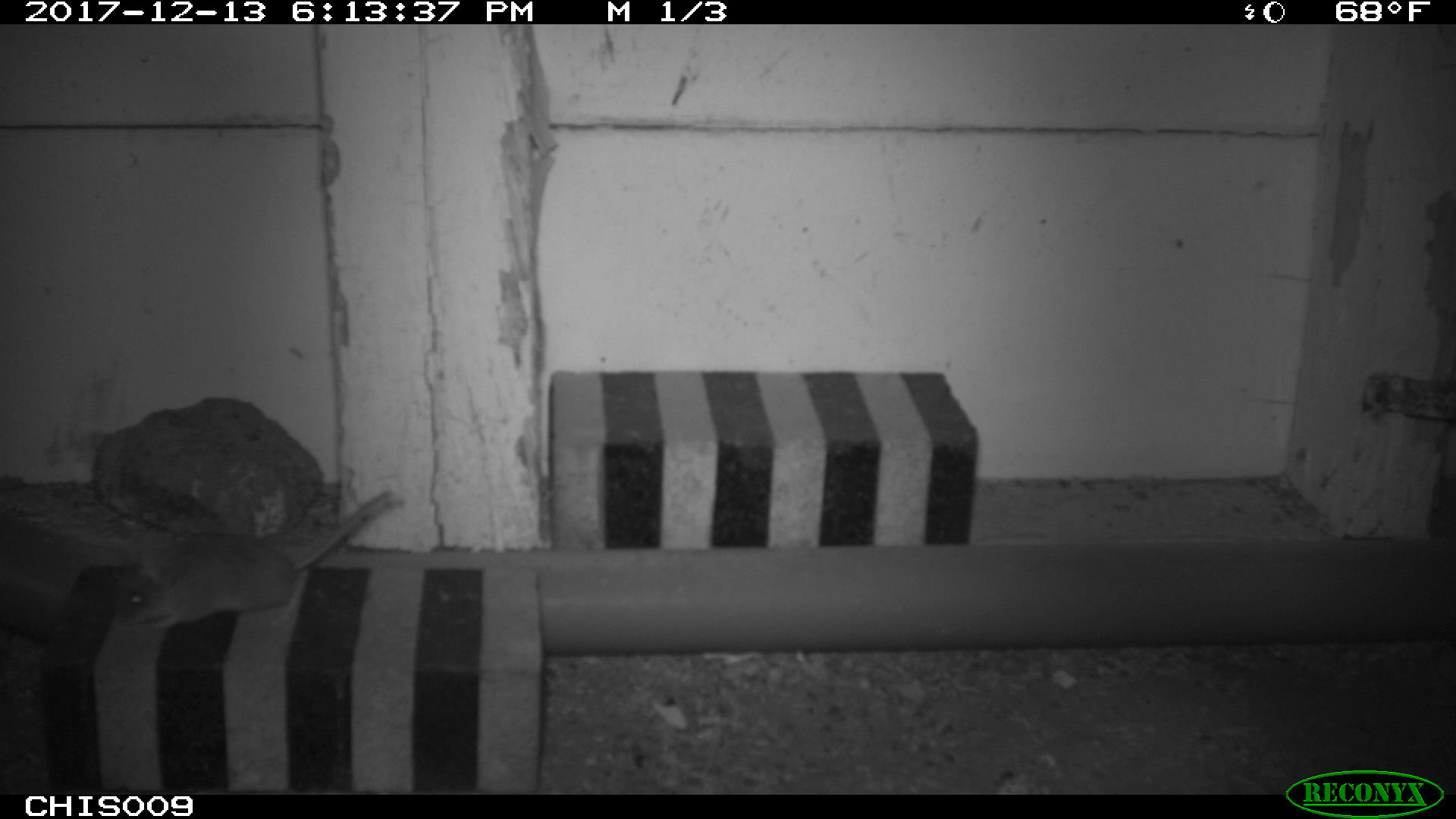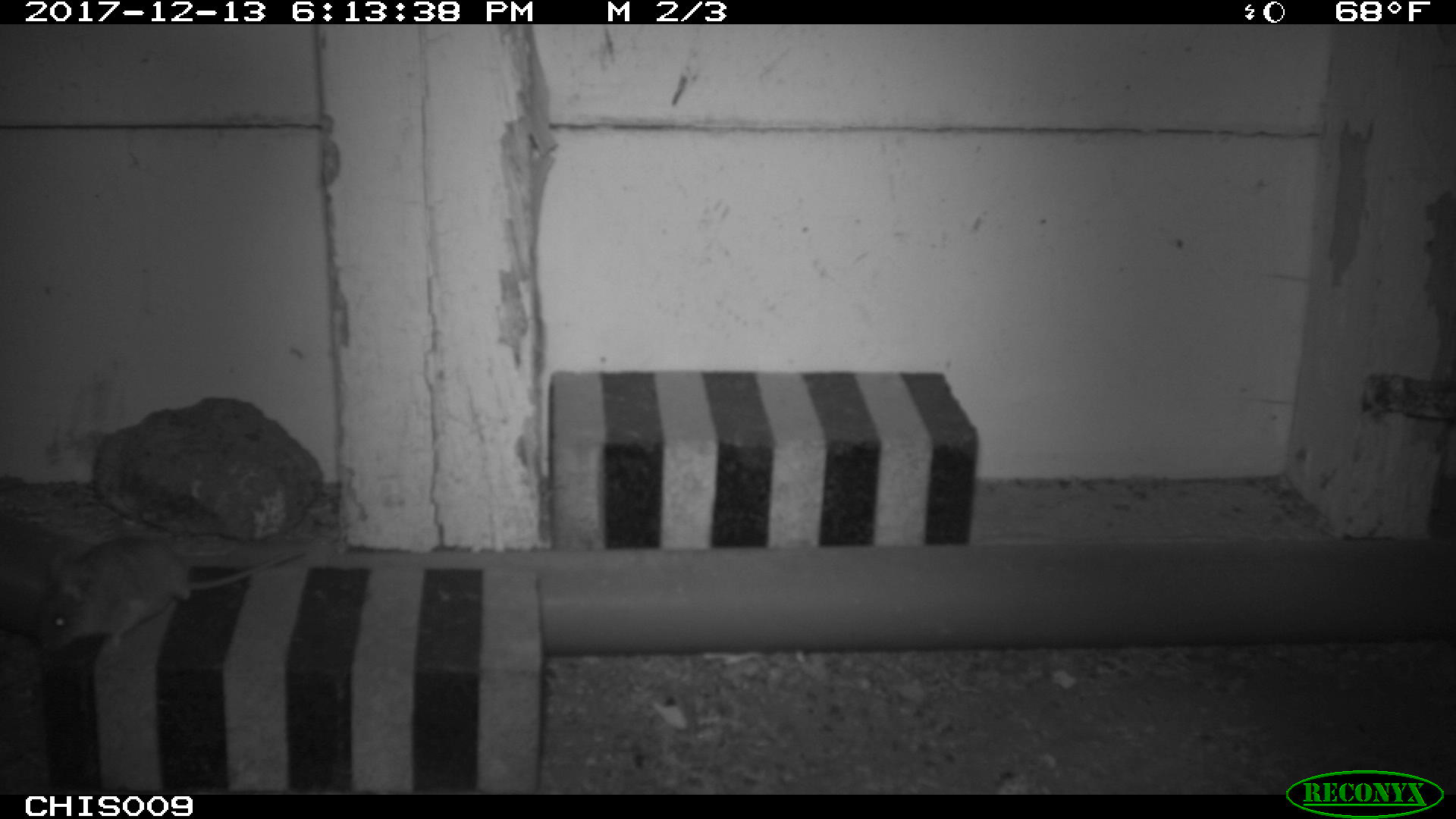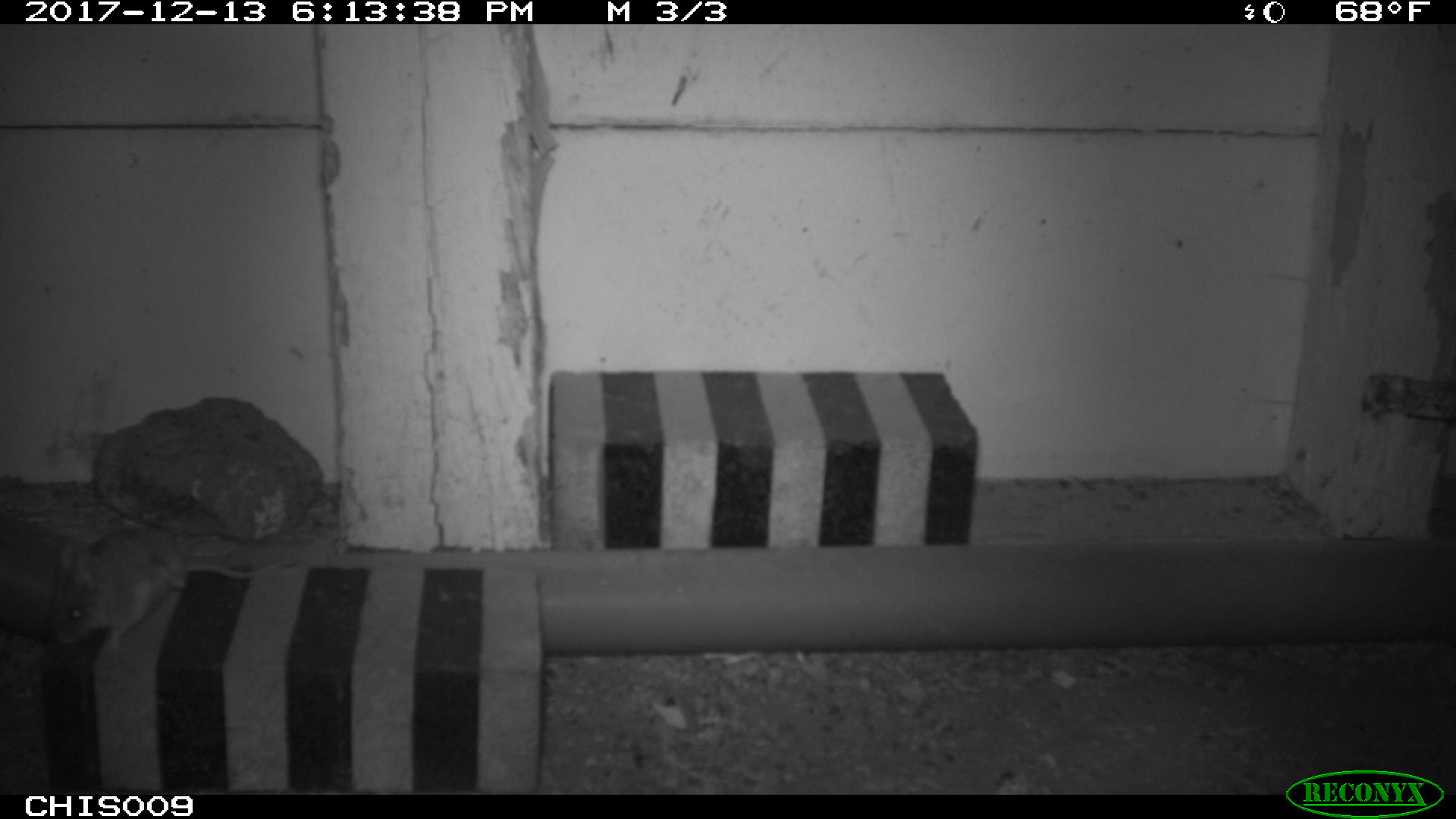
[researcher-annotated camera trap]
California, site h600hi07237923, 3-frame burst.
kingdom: Animalia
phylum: Chordata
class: Mammalia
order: Rodentia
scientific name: Rodentia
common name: rodent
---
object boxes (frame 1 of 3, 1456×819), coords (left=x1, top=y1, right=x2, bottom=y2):
rodent: (left=109, top=488, right=391, bottom=631)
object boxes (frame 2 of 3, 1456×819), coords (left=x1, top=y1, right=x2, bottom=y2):
rodent: (left=33, top=536, right=307, bottom=651)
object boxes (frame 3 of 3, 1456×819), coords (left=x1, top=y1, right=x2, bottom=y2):
rodent: (left=50, top=536, right=297, bottom=642)